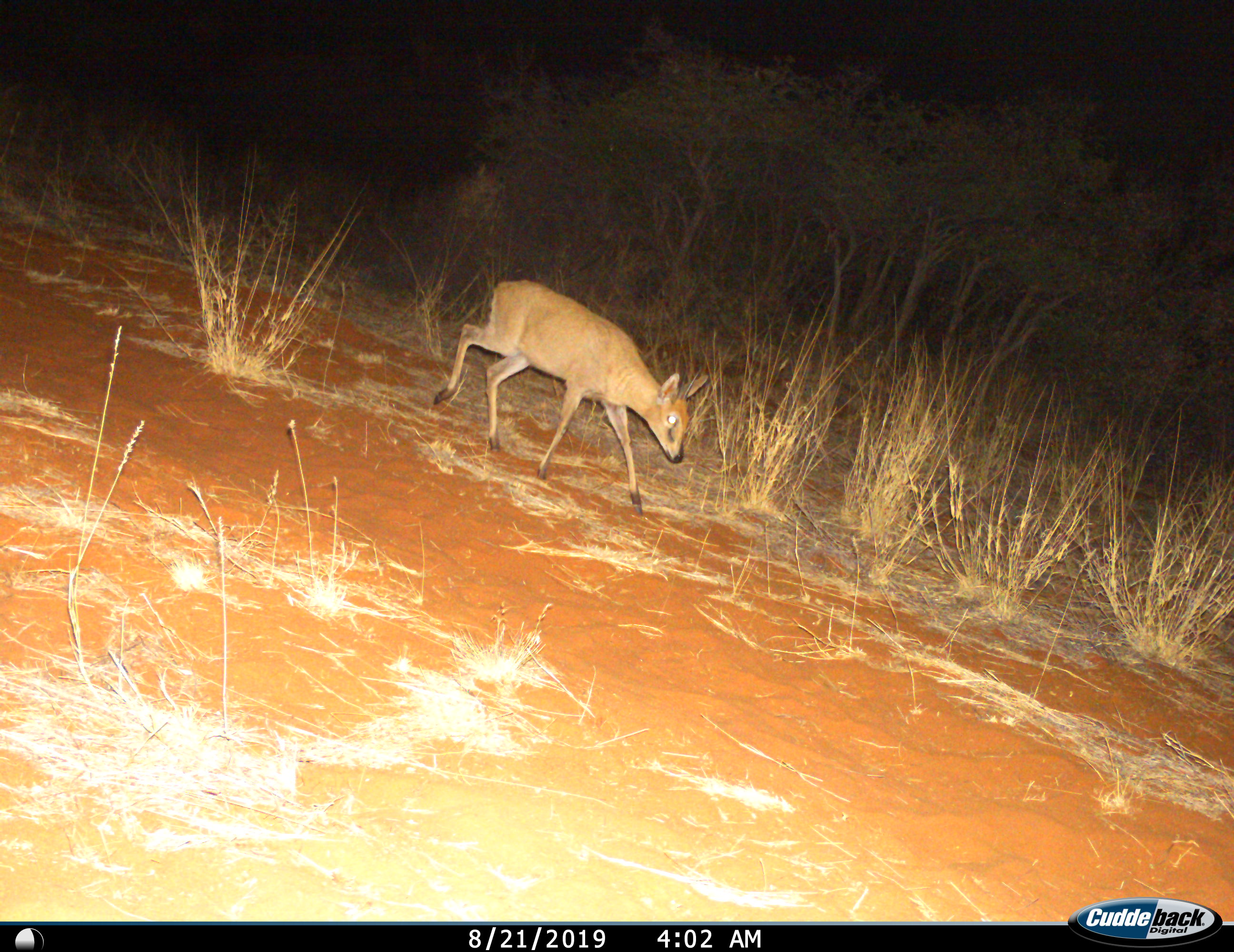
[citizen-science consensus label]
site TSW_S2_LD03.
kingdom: Animalia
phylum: Chordata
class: Mammalia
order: Artiodactyla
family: Bovidae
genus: Sylvicapra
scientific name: Sylvicapra grimmia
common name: common duiker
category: duikercommongrey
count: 1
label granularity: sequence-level